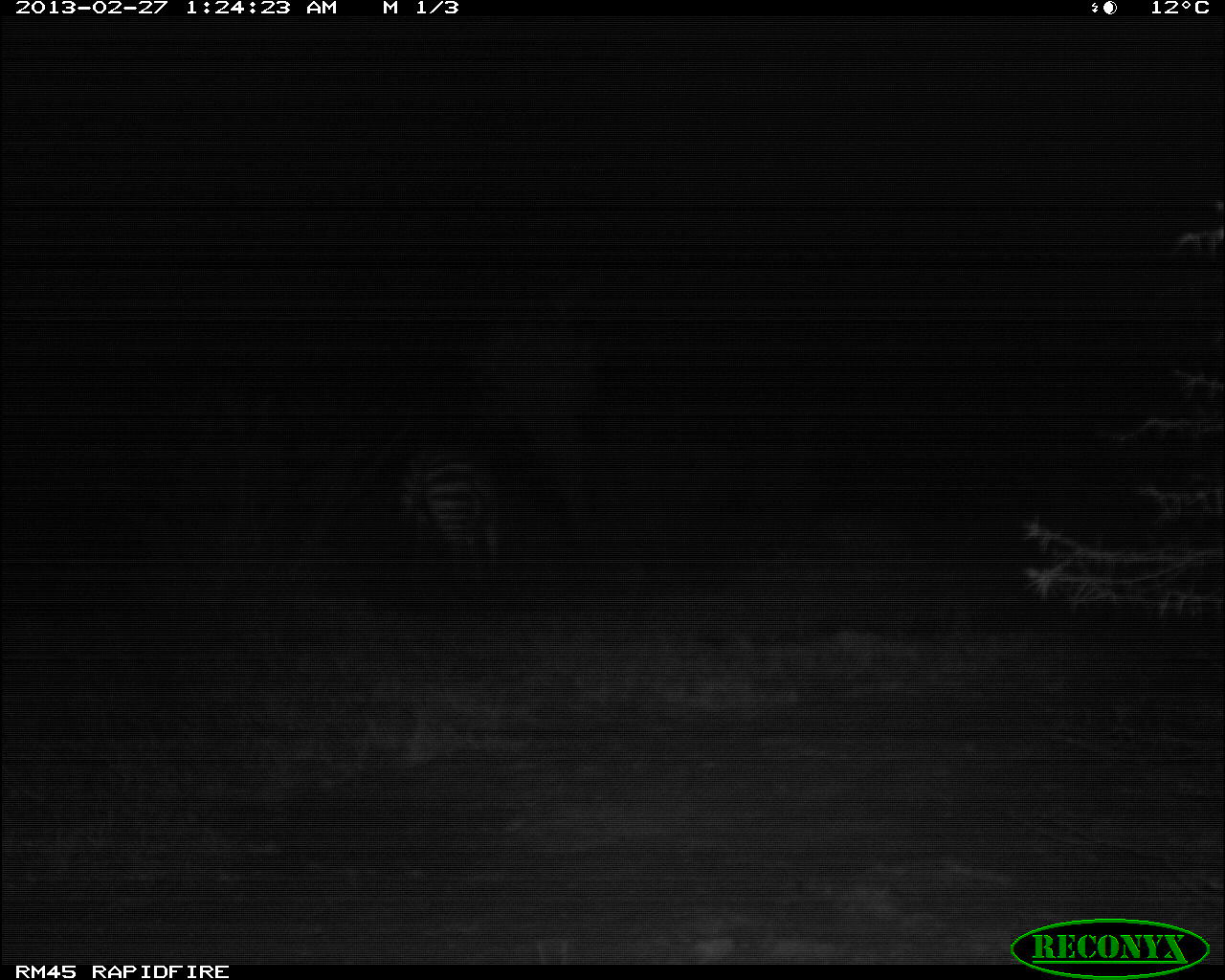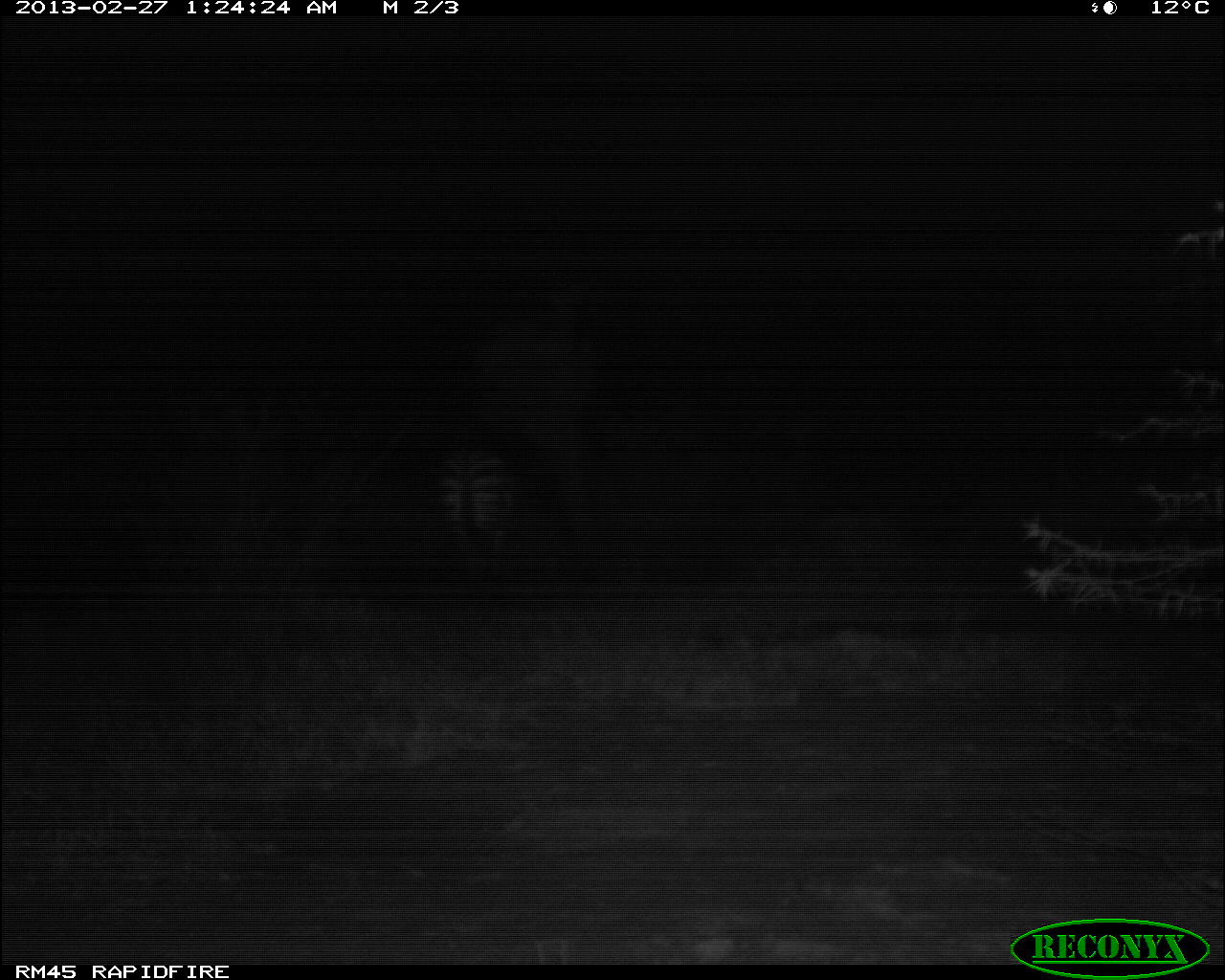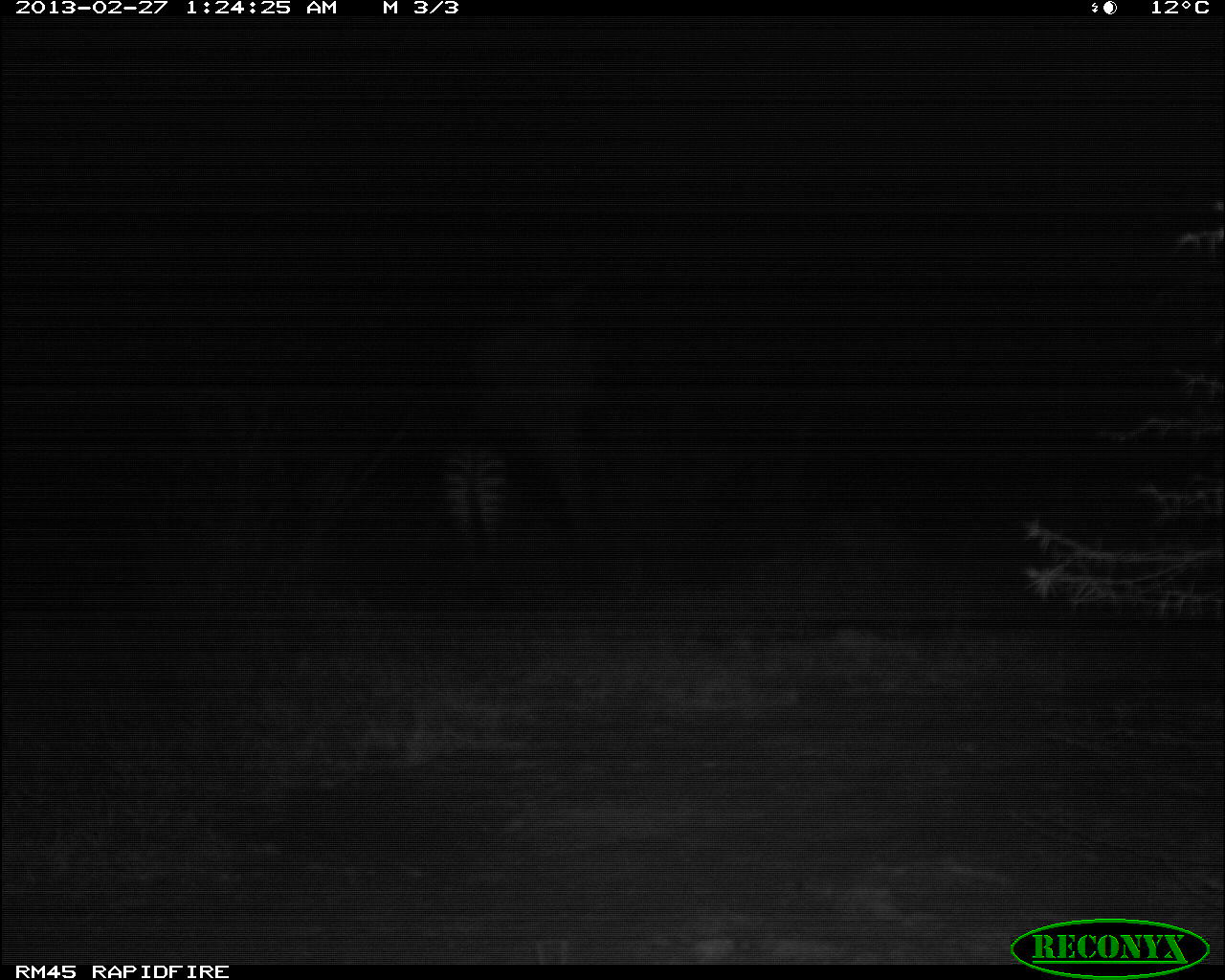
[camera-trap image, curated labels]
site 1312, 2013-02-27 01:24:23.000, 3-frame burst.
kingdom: Animalia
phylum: Chordata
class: Mammalia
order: Perissodactyla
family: Equidae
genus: Equus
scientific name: Equus quagga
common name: plains zebra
Equus quagga (plains zebra), count 1.